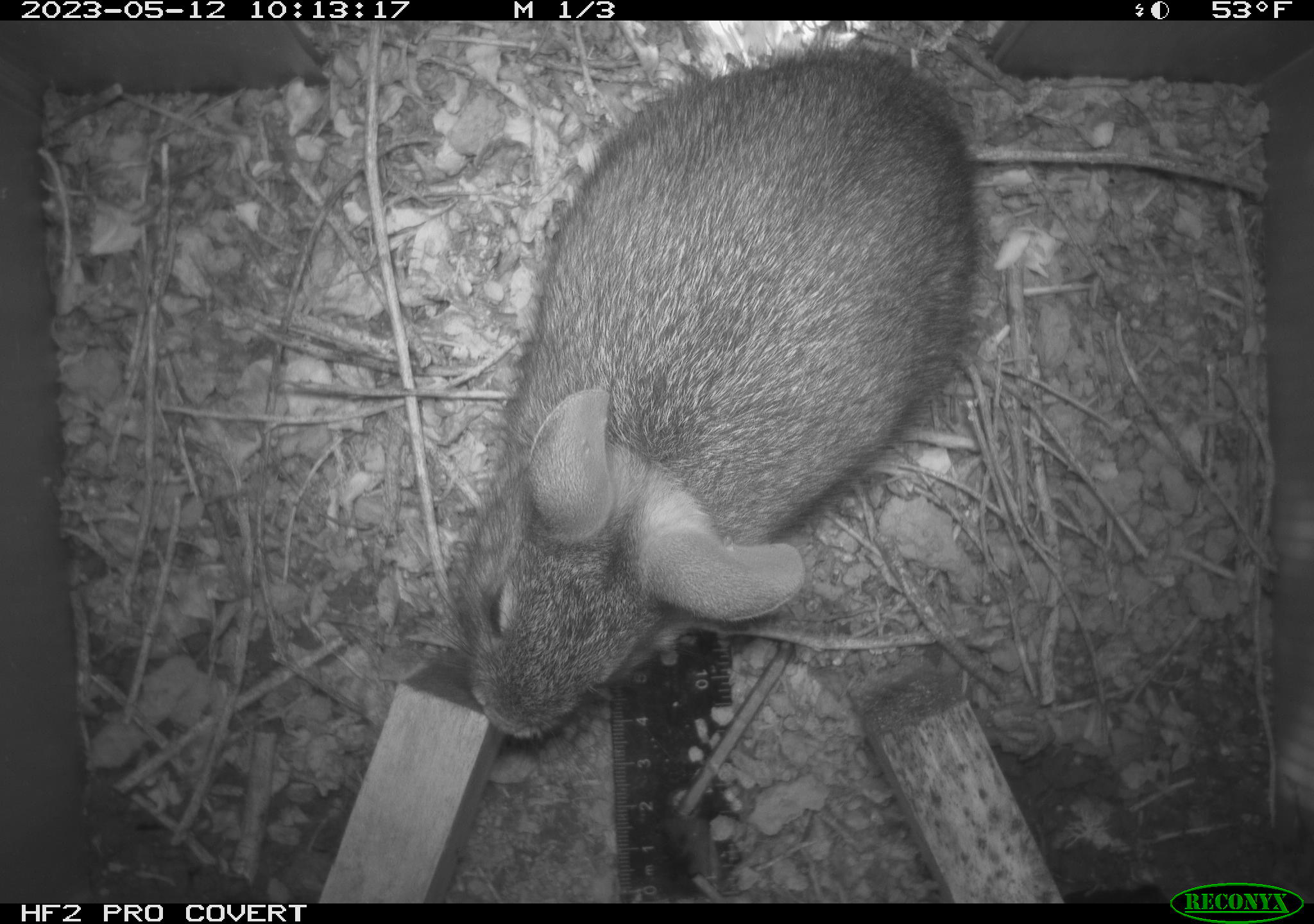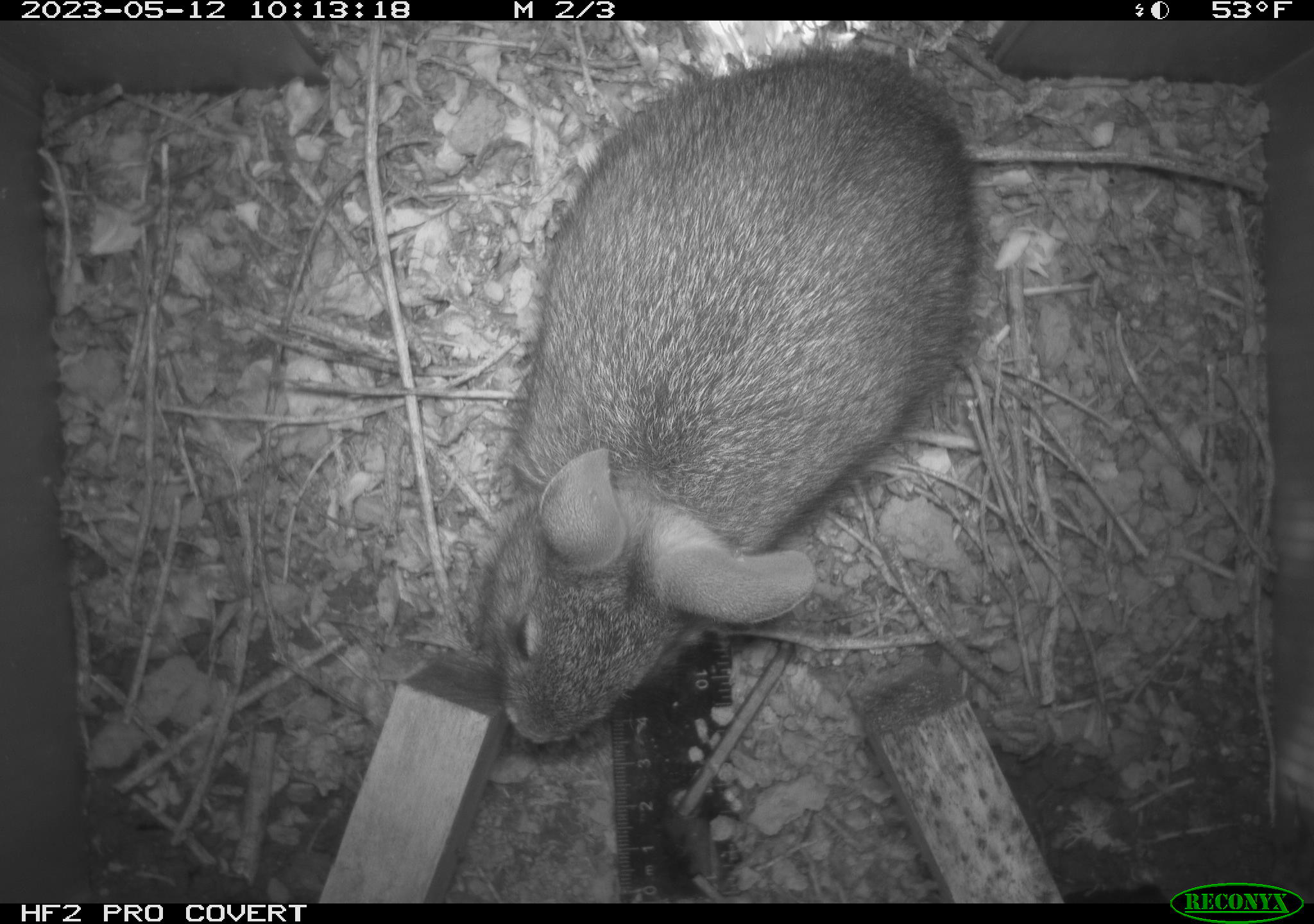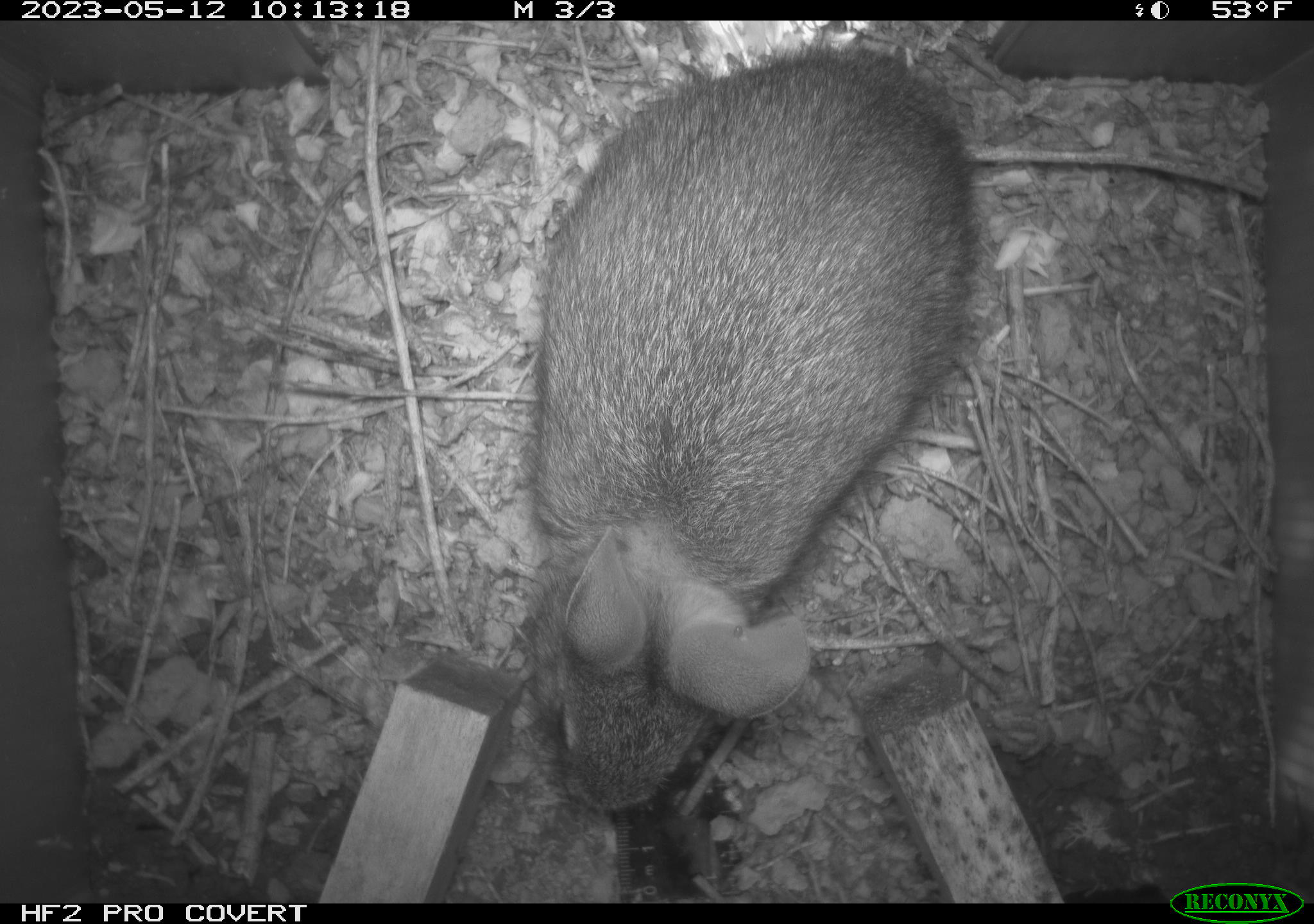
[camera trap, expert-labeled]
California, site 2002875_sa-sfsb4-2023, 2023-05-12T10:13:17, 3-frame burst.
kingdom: Animalia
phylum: Chordata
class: Mammalia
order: Lagomorpha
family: Leporidae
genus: Sylvilagus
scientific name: Sylvilagus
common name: cottontail rabbits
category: sylvilagus species